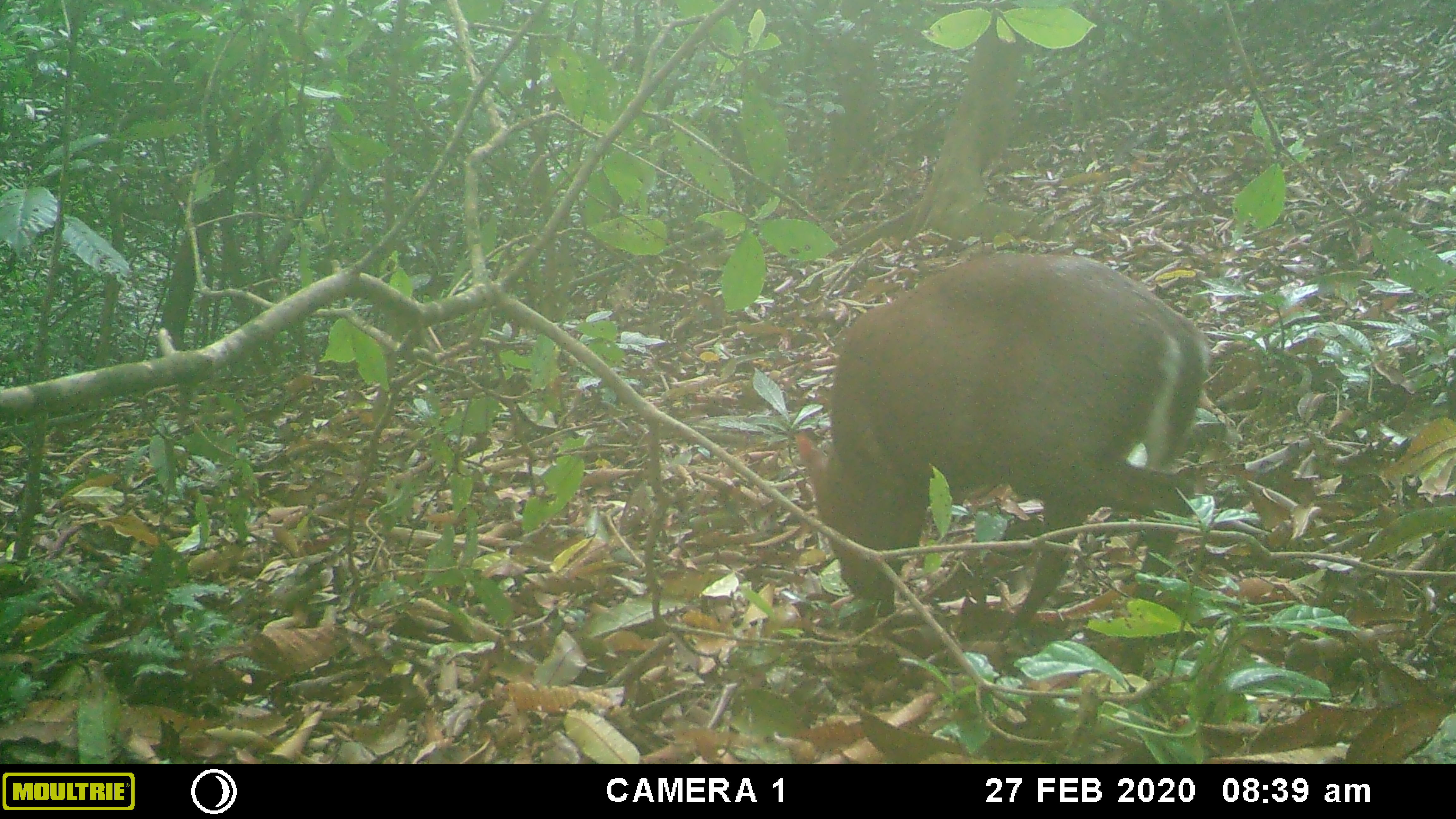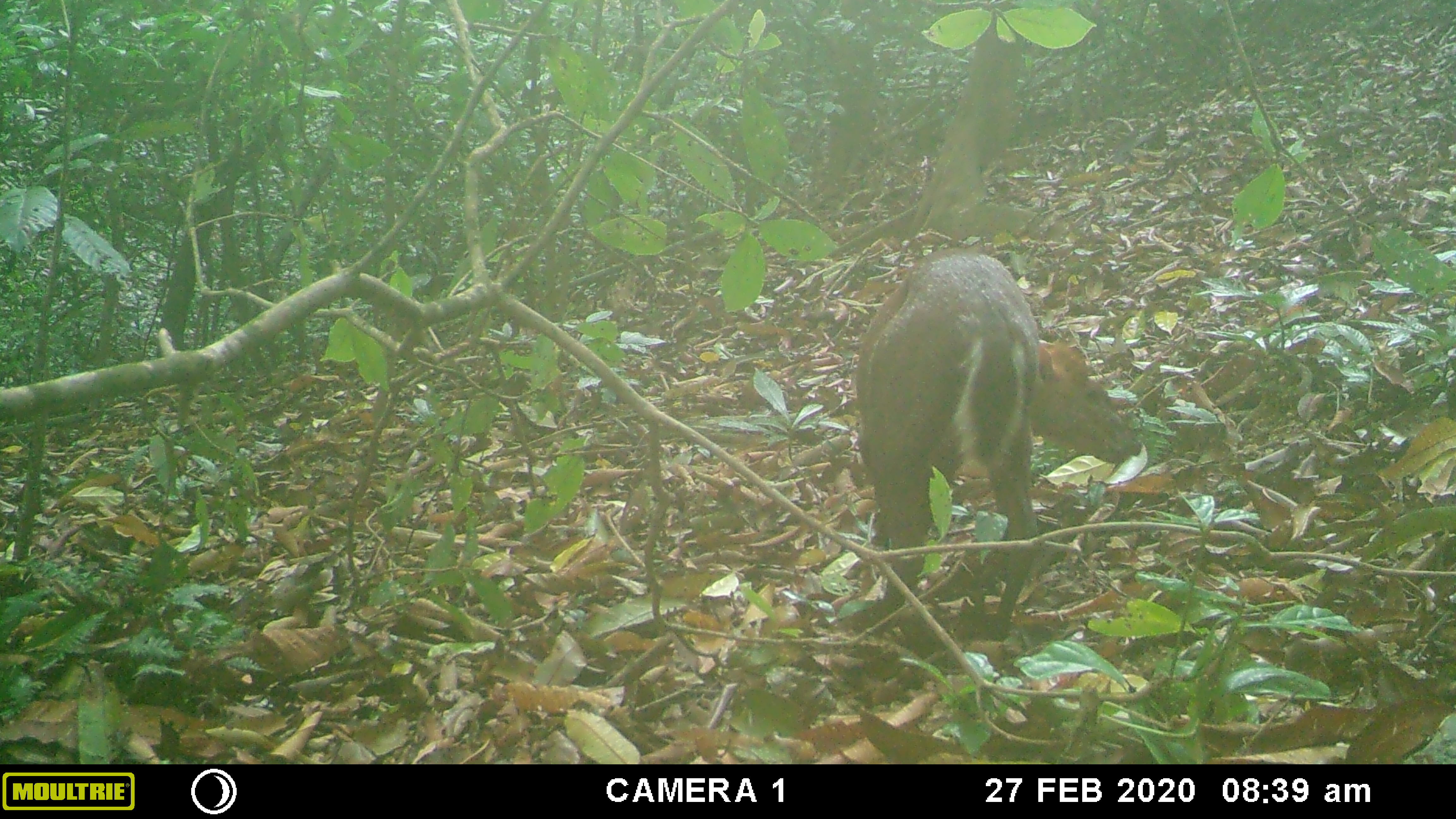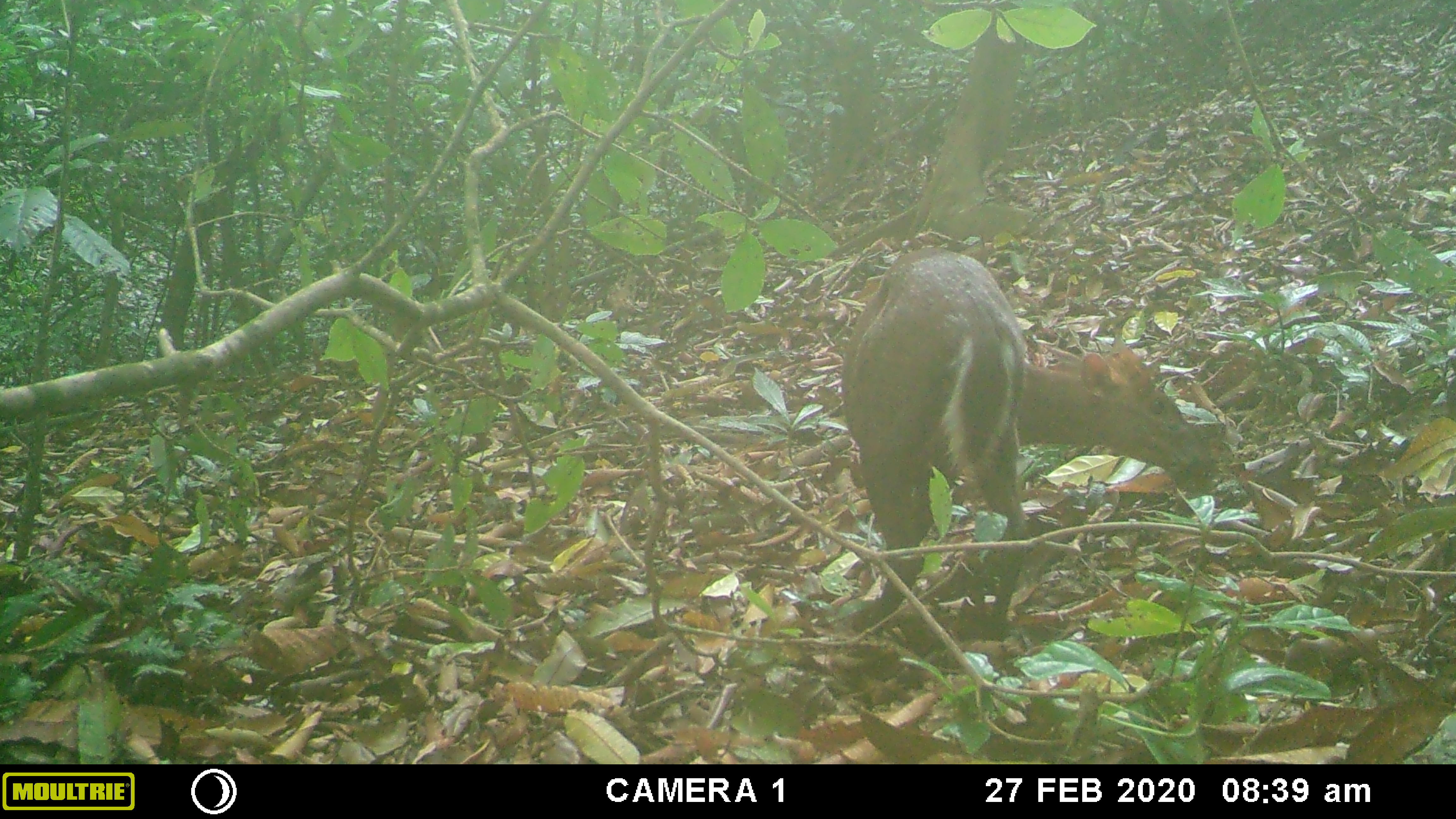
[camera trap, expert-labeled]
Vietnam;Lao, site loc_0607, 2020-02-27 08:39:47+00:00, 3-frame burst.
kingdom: Animalia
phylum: Chordata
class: Mammalia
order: Artiodactyla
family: Cervidae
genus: Muntiacus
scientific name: Muntiacus rooseveltorum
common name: roosevelt's muntjac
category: roosevelts muntjac group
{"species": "roosevelts muntjac group (roosevelt's muntjac) (Muntiacus rooseveltorum)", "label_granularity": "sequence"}